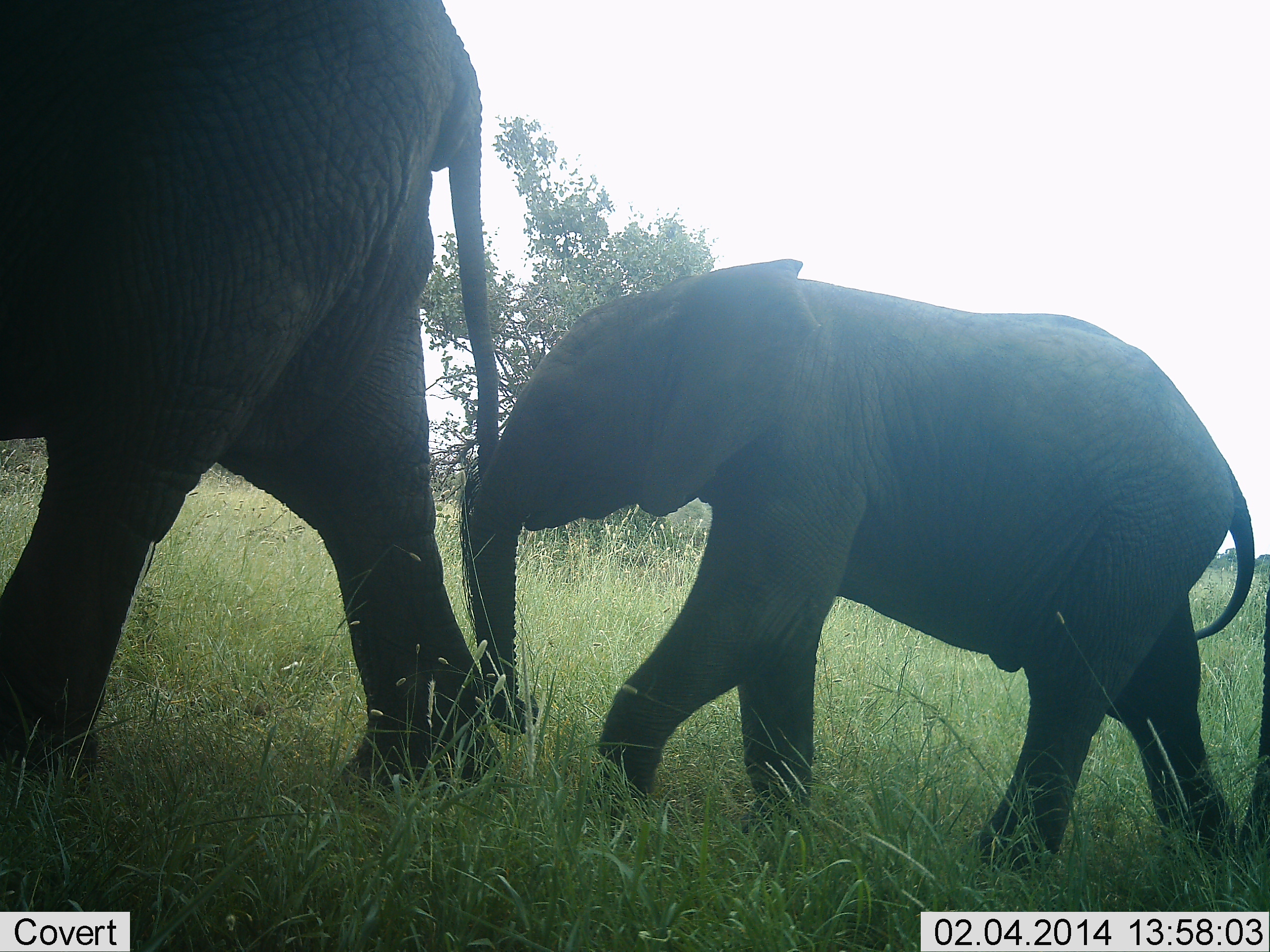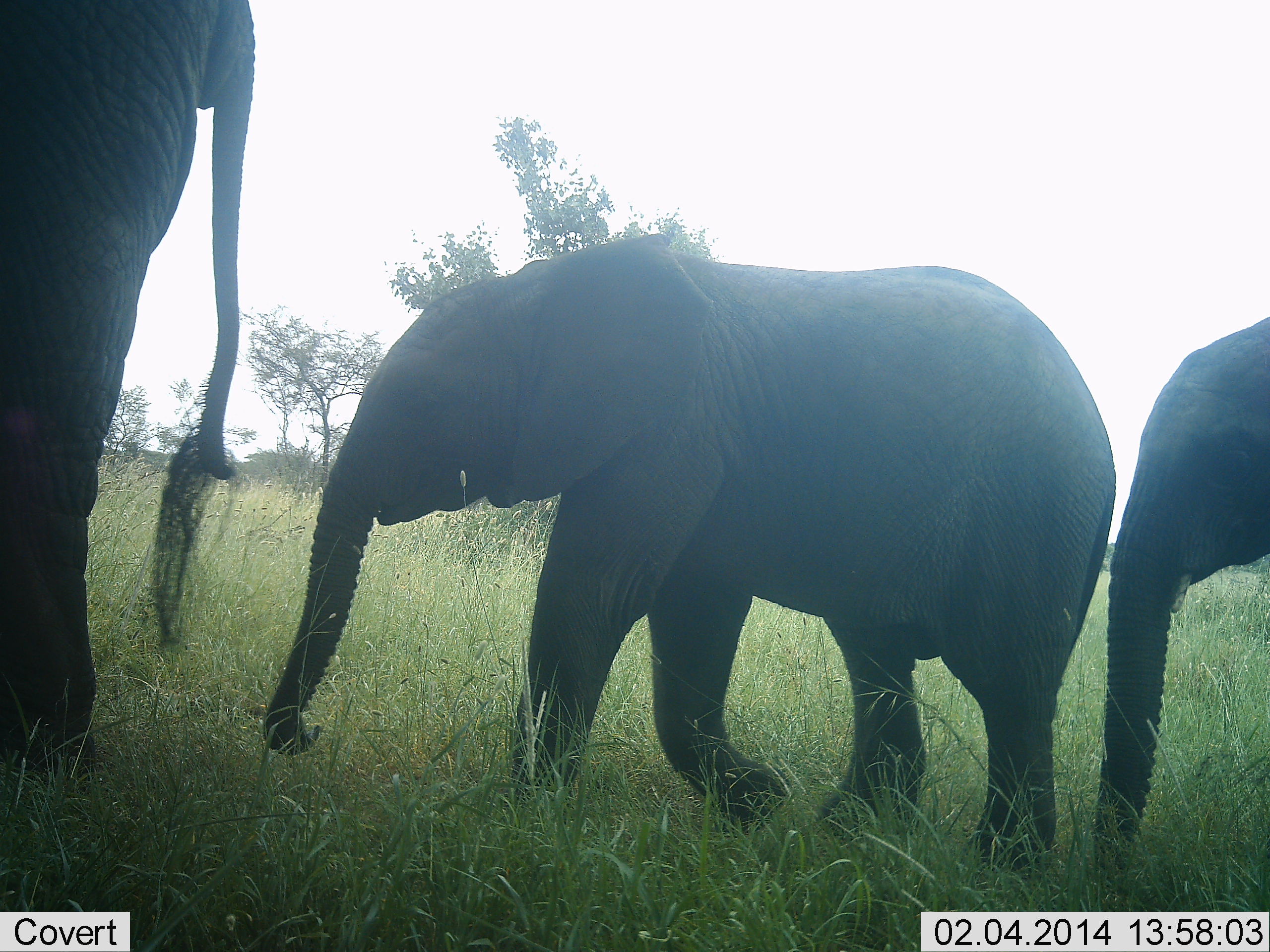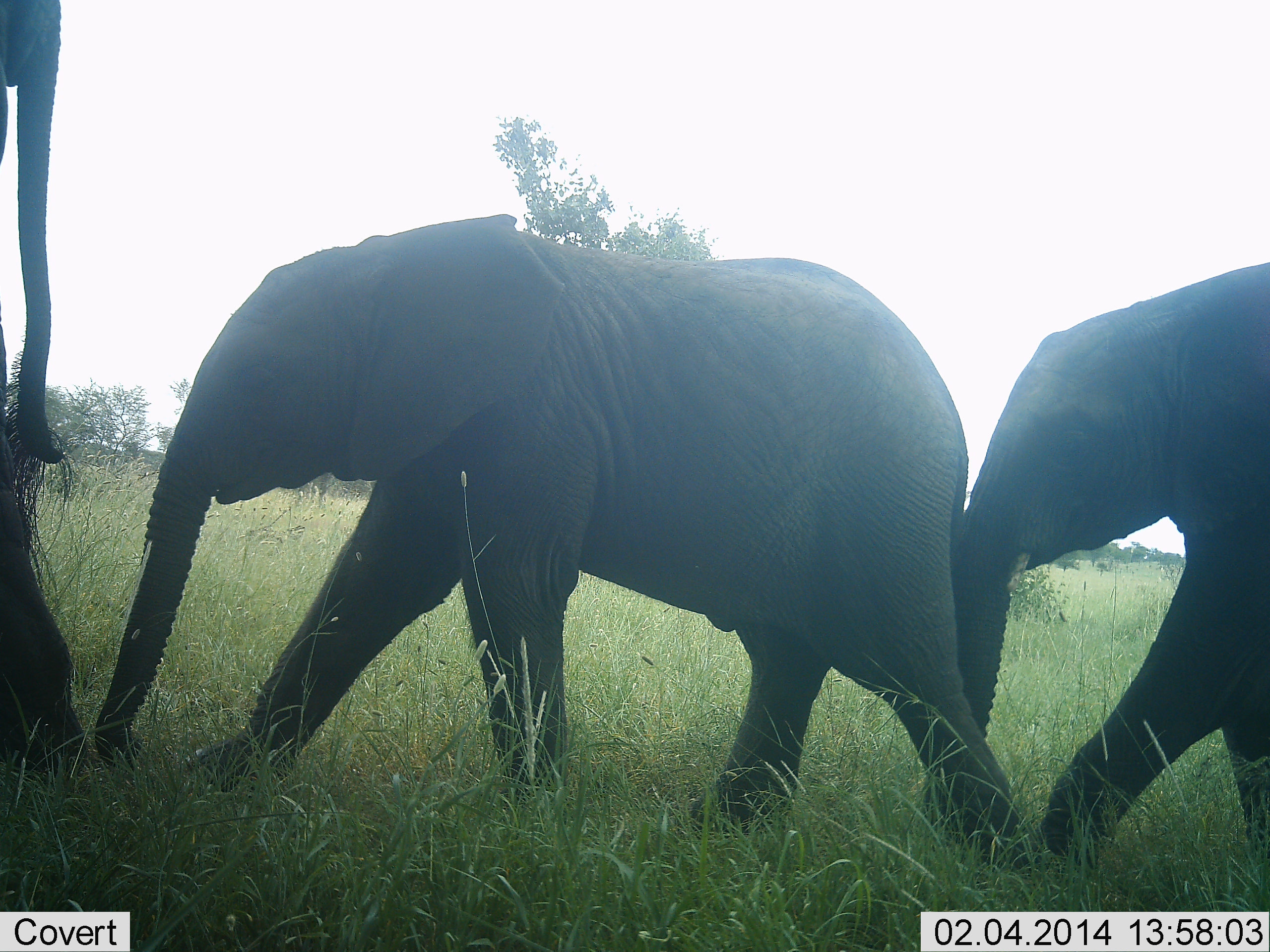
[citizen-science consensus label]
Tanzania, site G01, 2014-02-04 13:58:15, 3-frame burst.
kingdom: Animalia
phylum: Chordata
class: Mammalia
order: Proboscidea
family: Elephantidae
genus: Loxodonta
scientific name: Loxodonta africana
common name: african bush elephant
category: elephant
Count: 3.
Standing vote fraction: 0%.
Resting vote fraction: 0%.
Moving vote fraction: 100%.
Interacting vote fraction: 0%.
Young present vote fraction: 70%.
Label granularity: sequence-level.